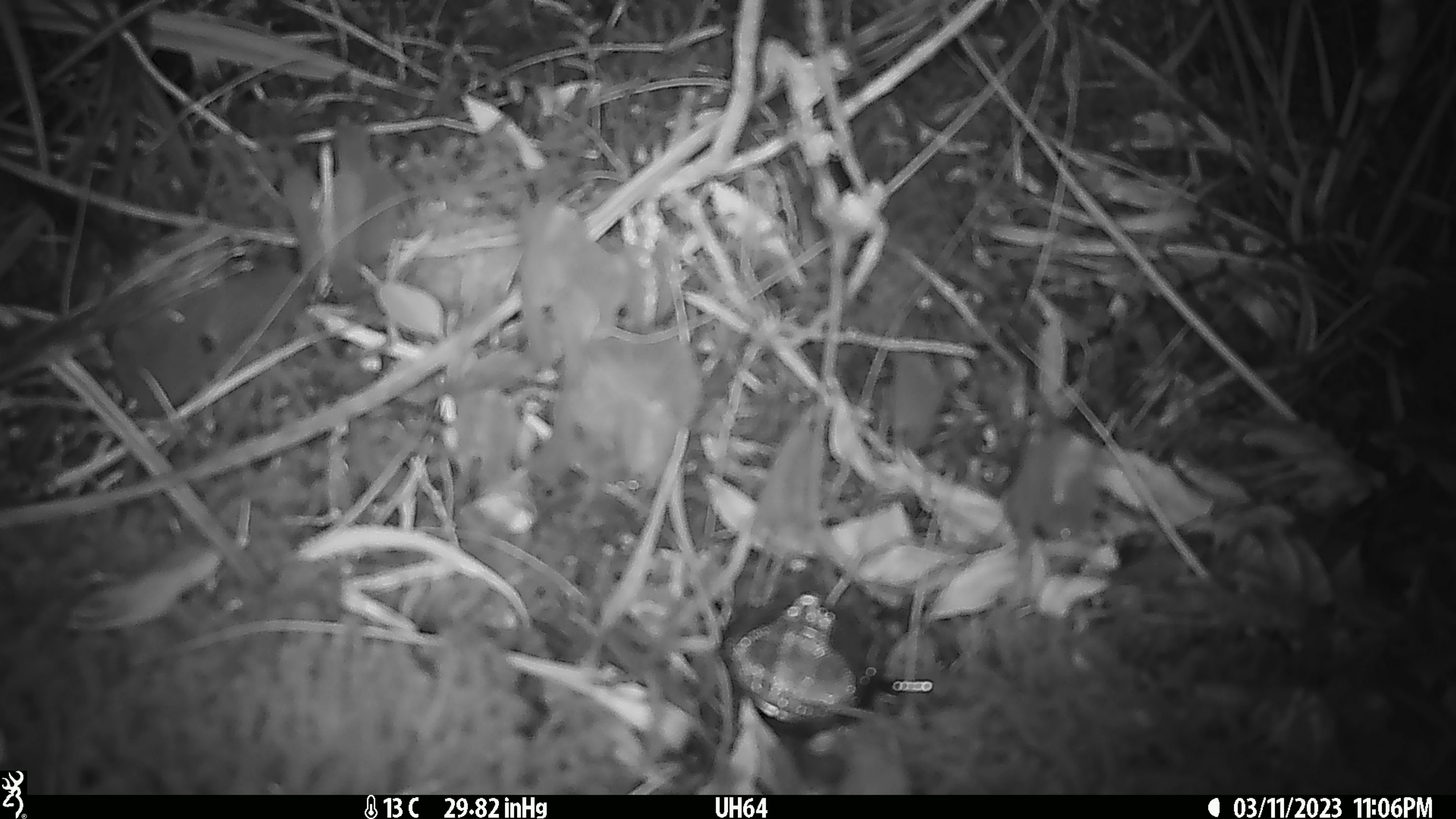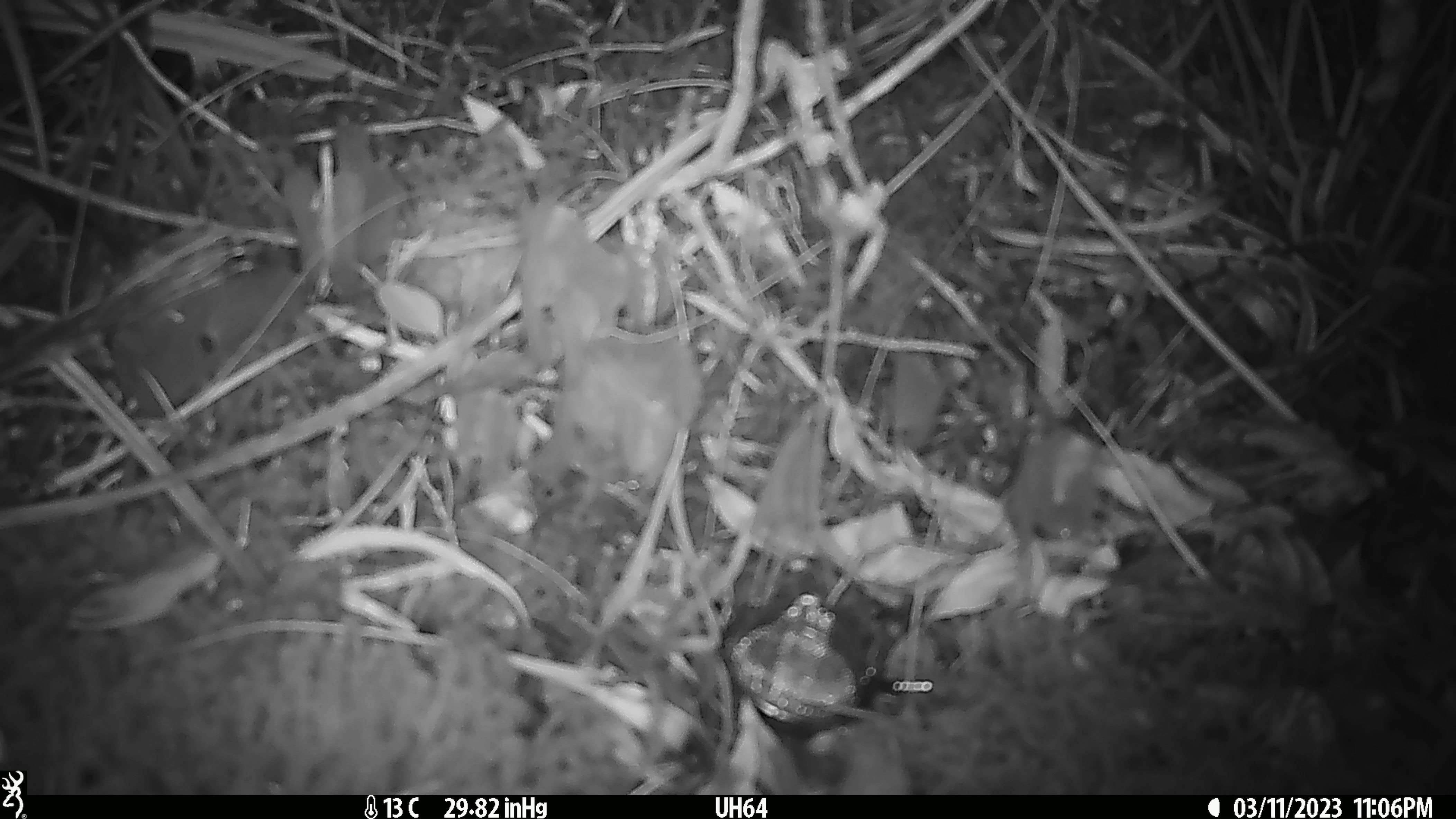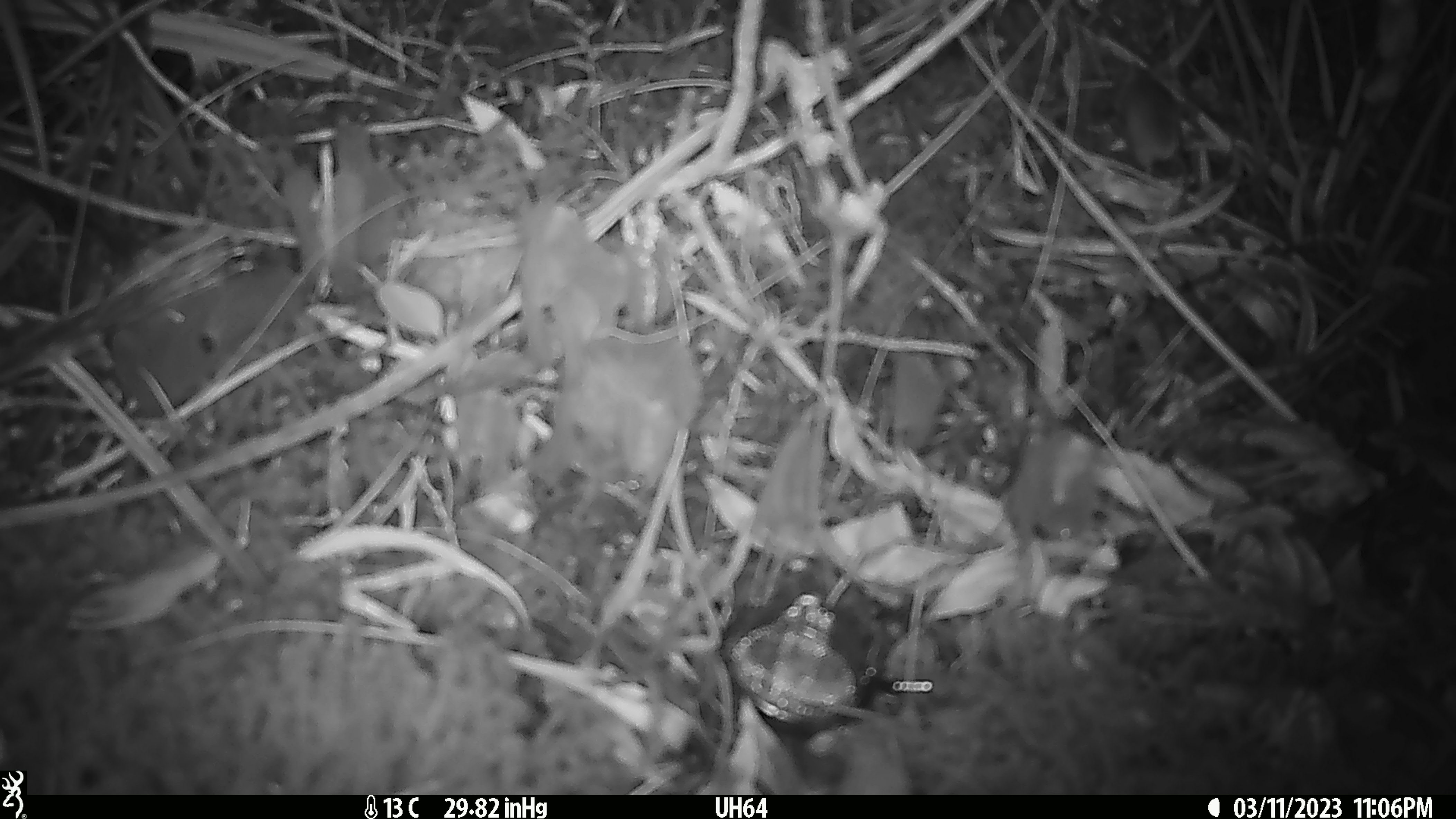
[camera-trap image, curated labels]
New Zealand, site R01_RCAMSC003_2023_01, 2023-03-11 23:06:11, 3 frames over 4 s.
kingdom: Animalia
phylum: Chordata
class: Mammalia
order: Rodentia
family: Muridae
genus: Mus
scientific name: Mus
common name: mouse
Mouse (Mus).